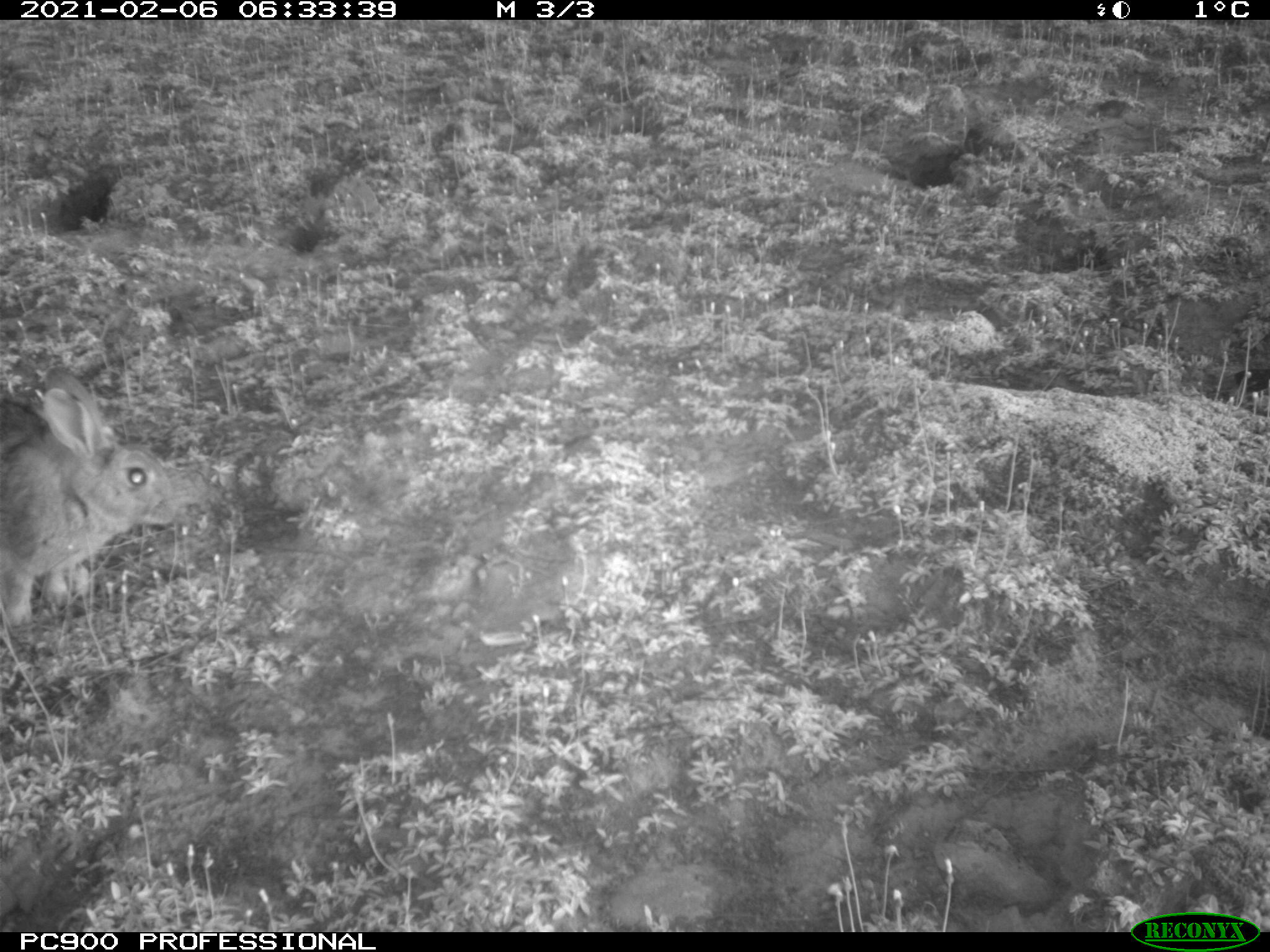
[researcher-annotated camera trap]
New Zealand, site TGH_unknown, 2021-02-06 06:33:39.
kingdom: Animalia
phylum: Chordata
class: Mammalia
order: Lagomorpha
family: Leporidae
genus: Oryctolagus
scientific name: Oryctolagus cuniculus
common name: european rabbit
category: rabbit